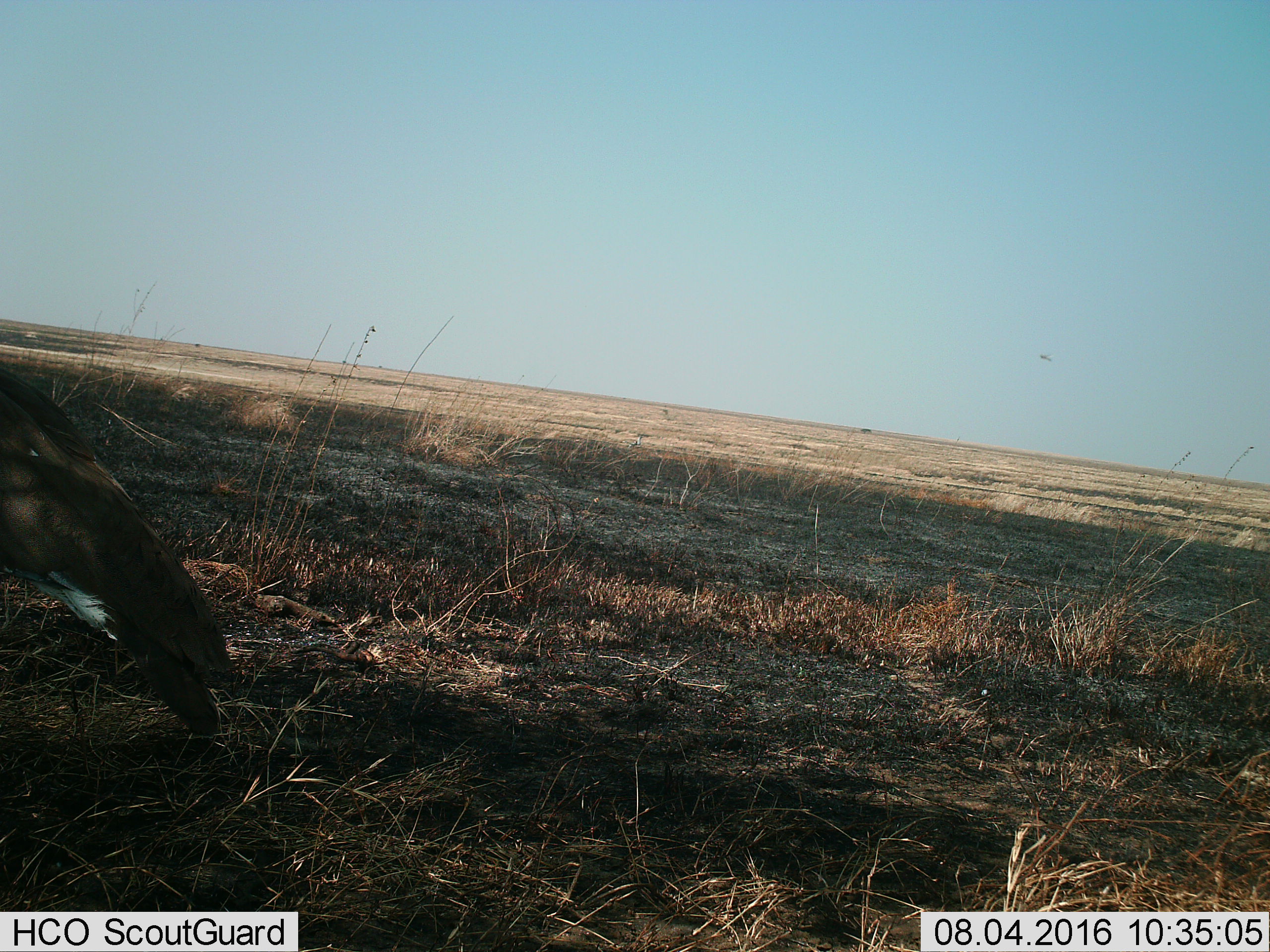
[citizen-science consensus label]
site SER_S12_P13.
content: unidentified animal